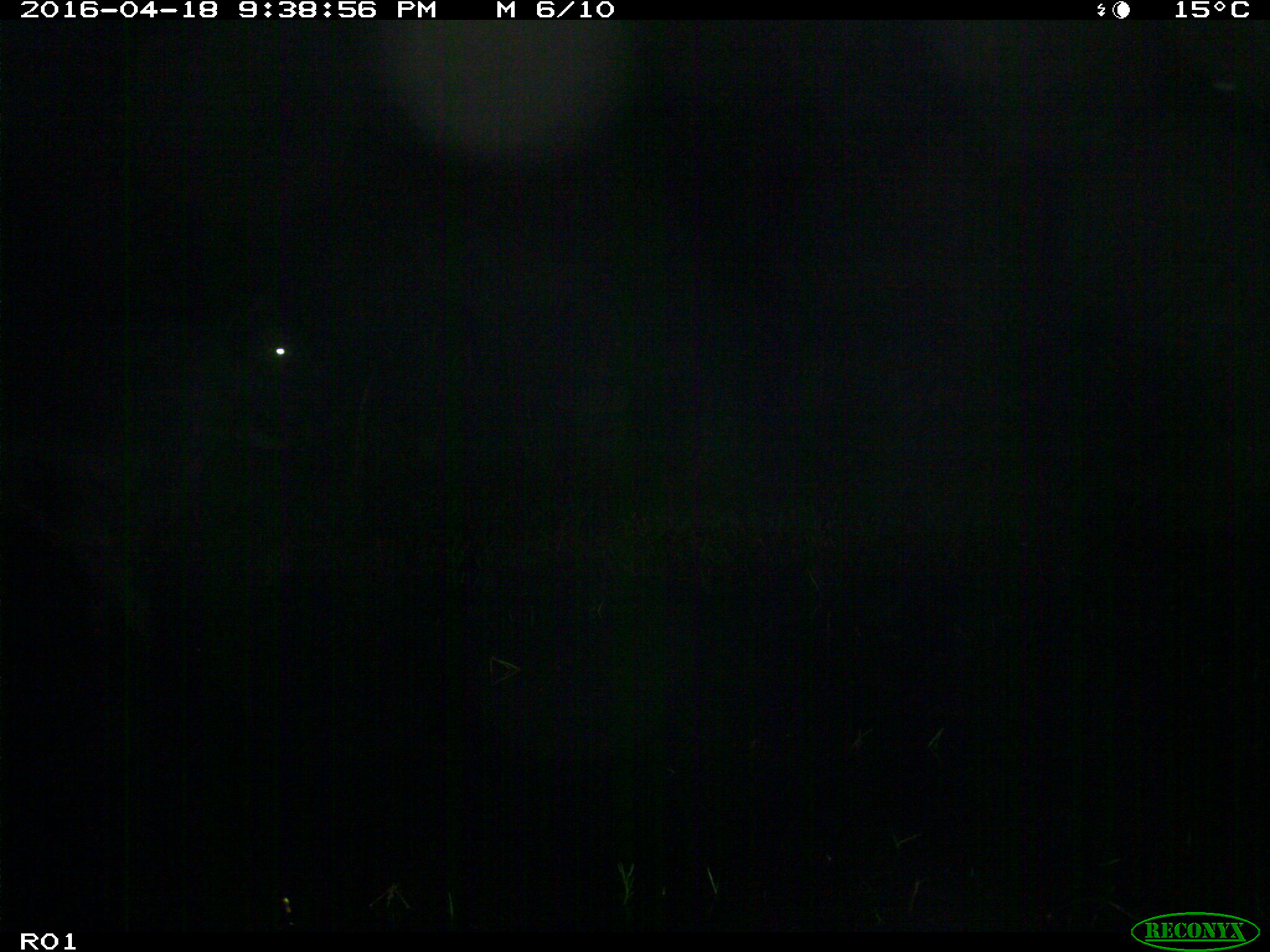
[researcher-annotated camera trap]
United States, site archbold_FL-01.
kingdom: Animalia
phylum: Chordata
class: Mammalia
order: Artiodactyla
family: Bovidae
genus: Bos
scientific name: Bos taurus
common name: domestic cow